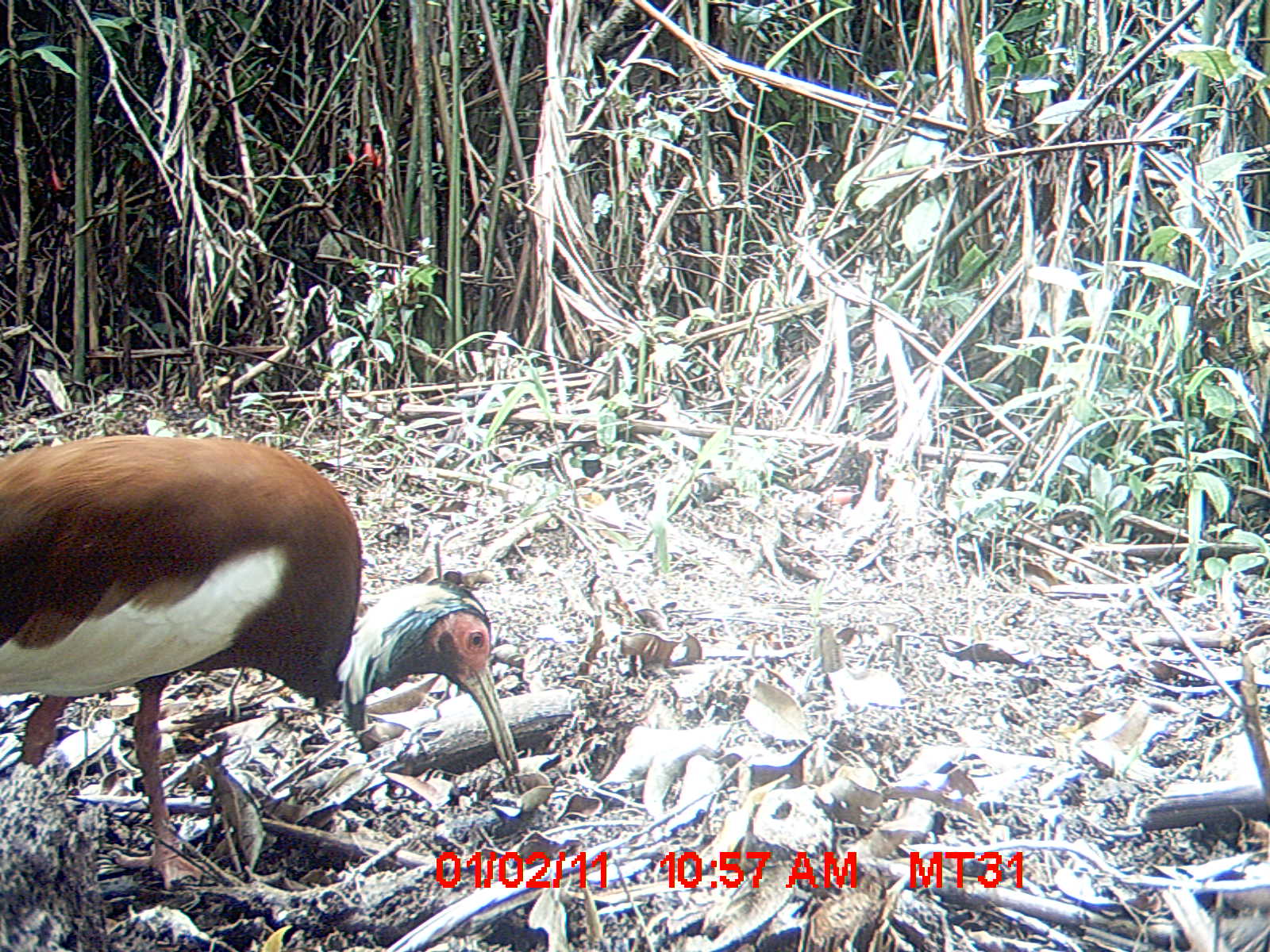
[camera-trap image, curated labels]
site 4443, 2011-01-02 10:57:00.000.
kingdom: Animalia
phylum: Chordata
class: Aves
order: Pelecaniformes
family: Threskiornithidae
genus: Lophotibis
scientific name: Lophotibis cristata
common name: madagascan ibis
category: lophotibis cristataa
Lophotibis cristataa (madagascan ibis) (Lophotibis cristata), count 1.